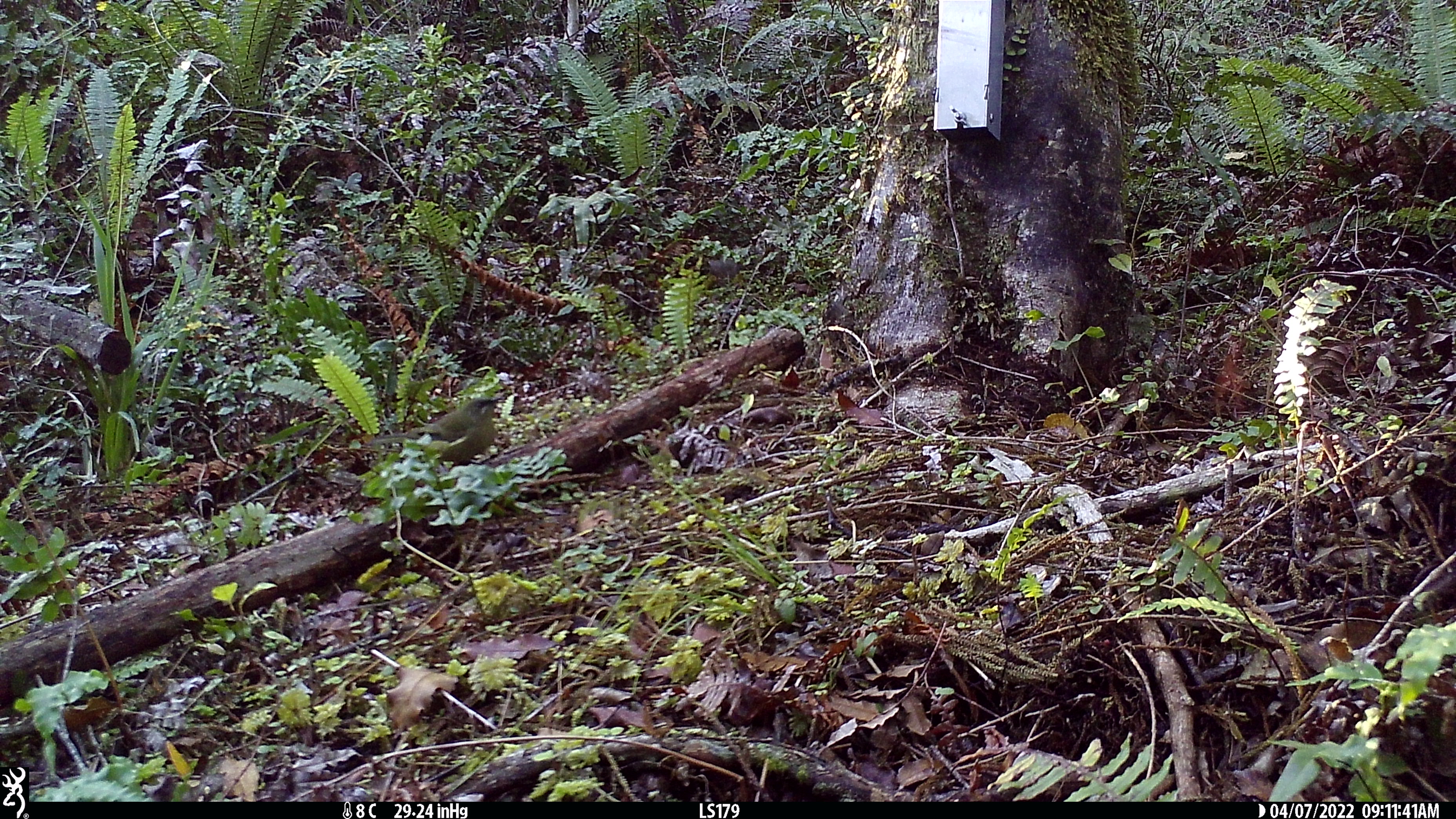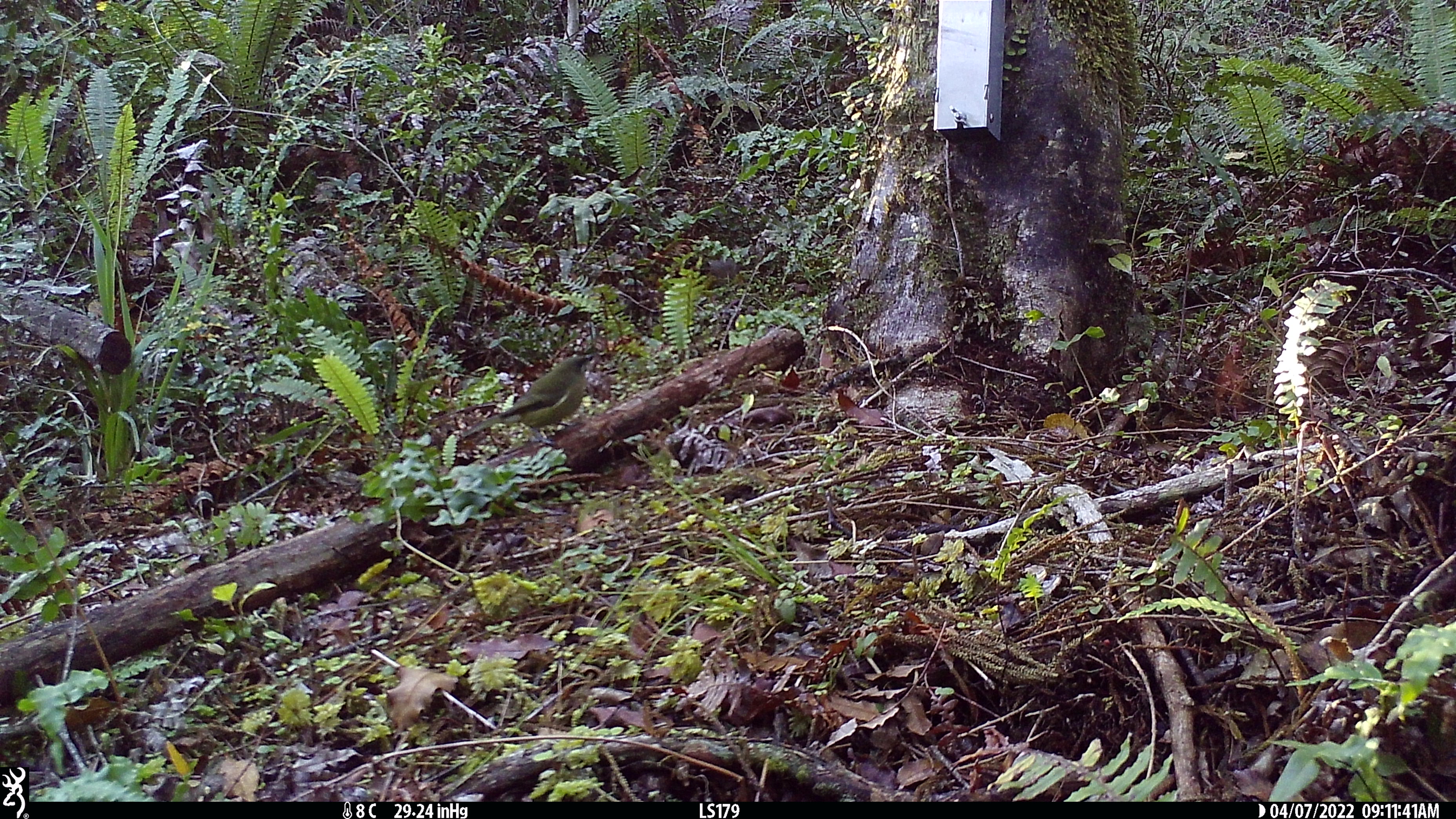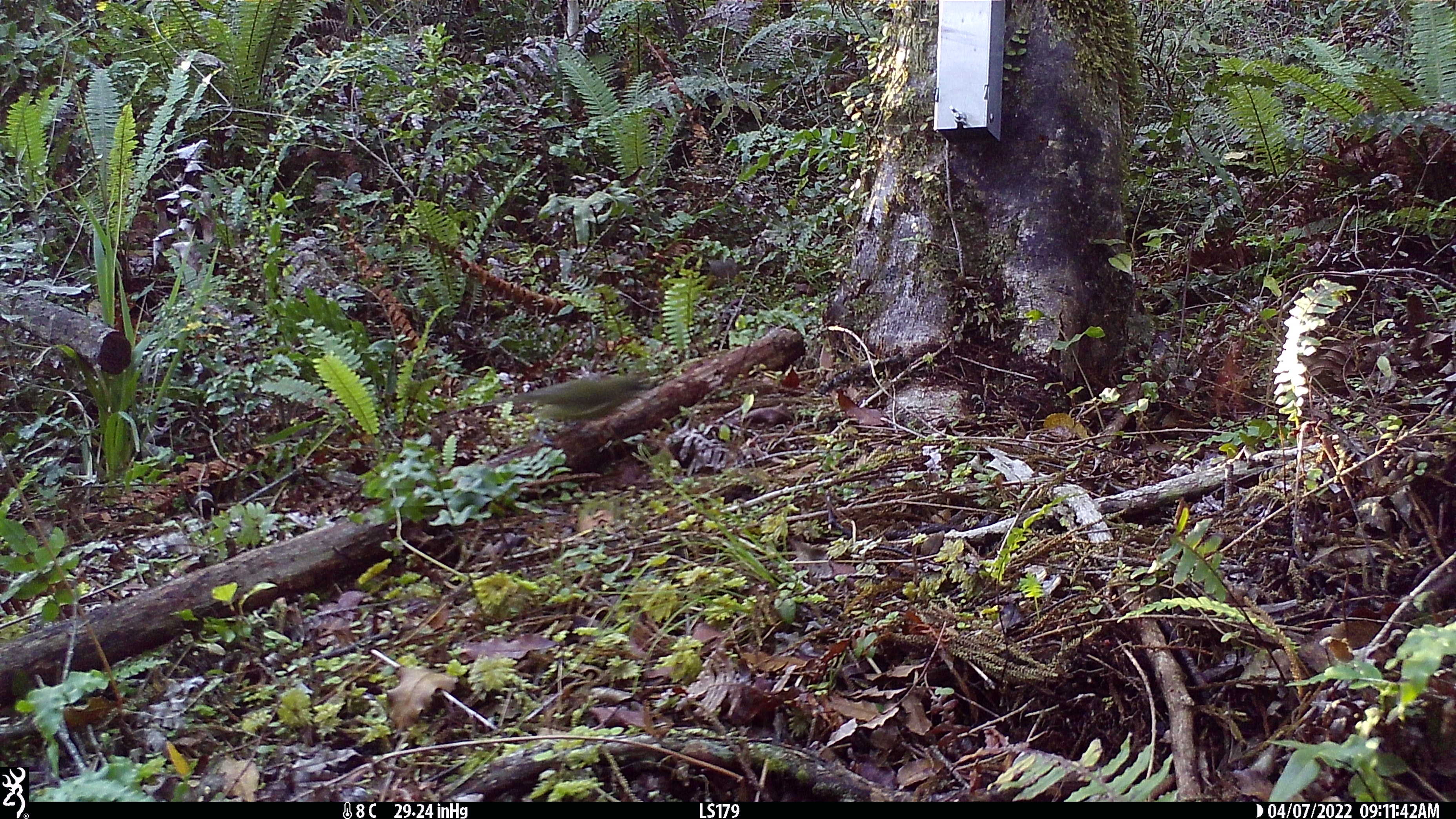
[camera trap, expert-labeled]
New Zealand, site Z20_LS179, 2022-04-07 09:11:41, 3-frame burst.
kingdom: Animalia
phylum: Chordata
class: Aves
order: Passeriformes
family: Meliphagidae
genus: Anthornis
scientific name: Anthornis melanura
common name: new zealand bellbird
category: bellbird